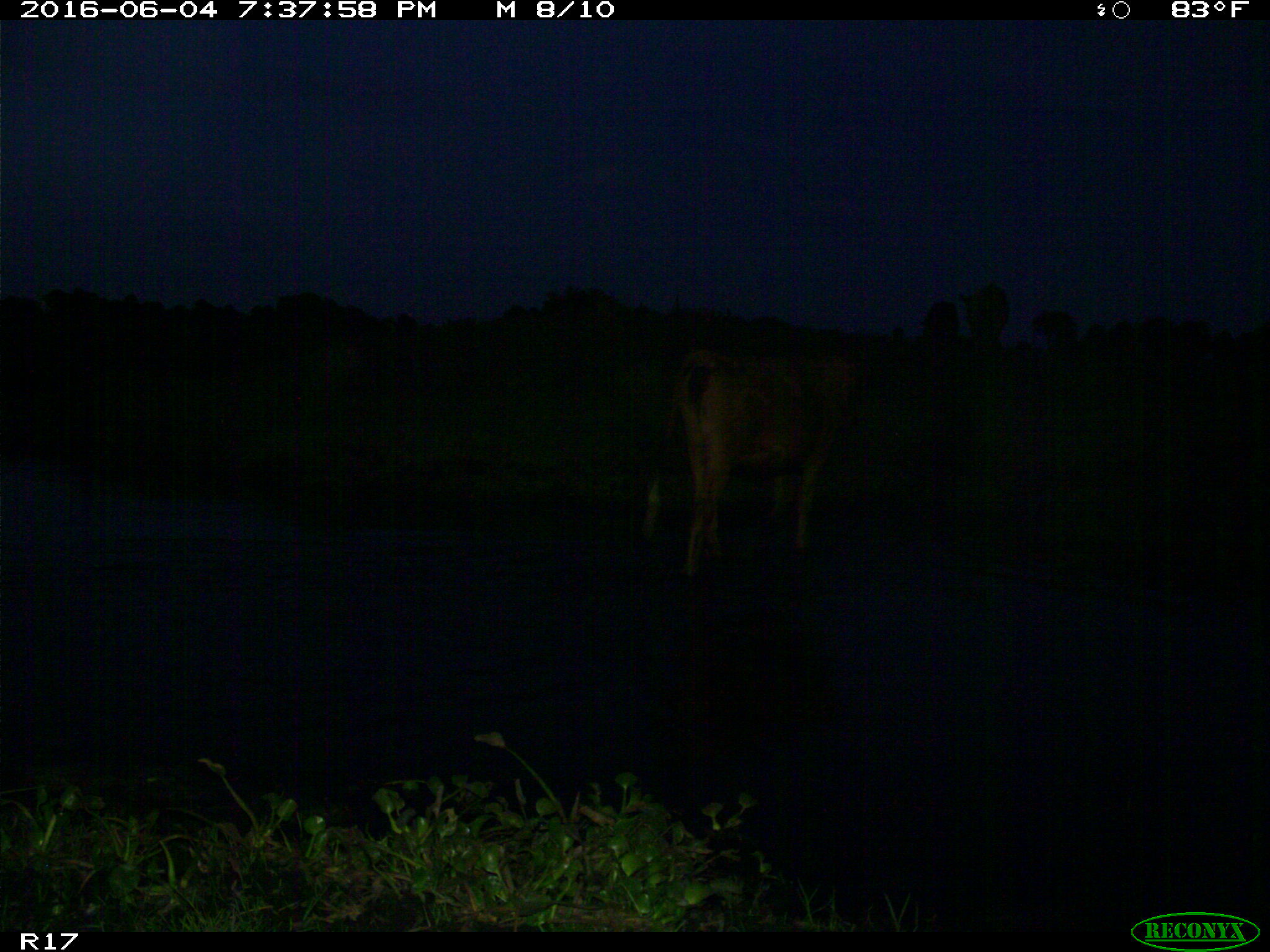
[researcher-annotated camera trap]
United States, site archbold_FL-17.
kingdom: Animalia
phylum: Chordata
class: Mammalia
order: Artiodactyla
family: Bovidae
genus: Bos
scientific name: Bos taurus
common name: domestic cow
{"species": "Bos taurus (domestic cow)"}